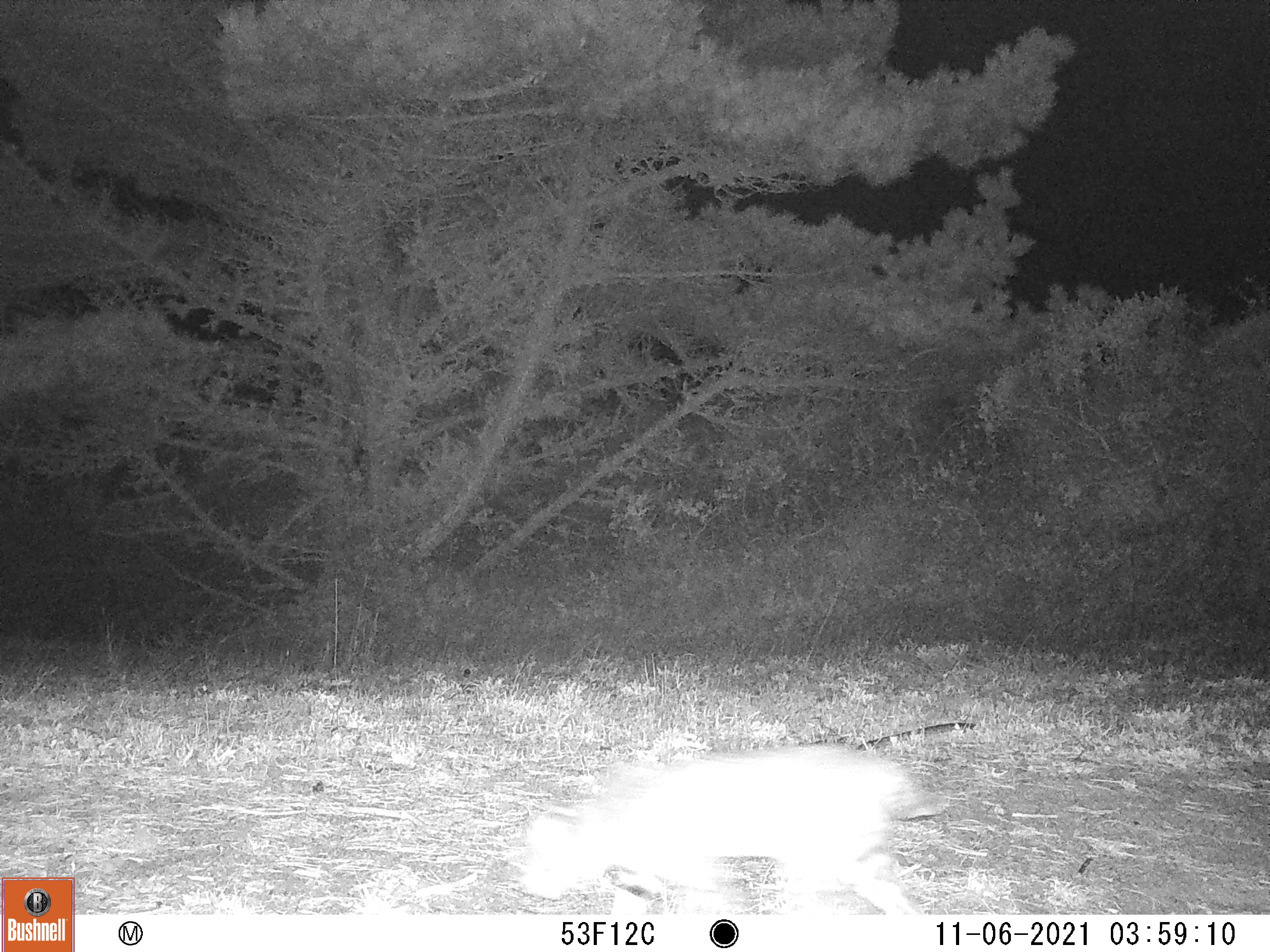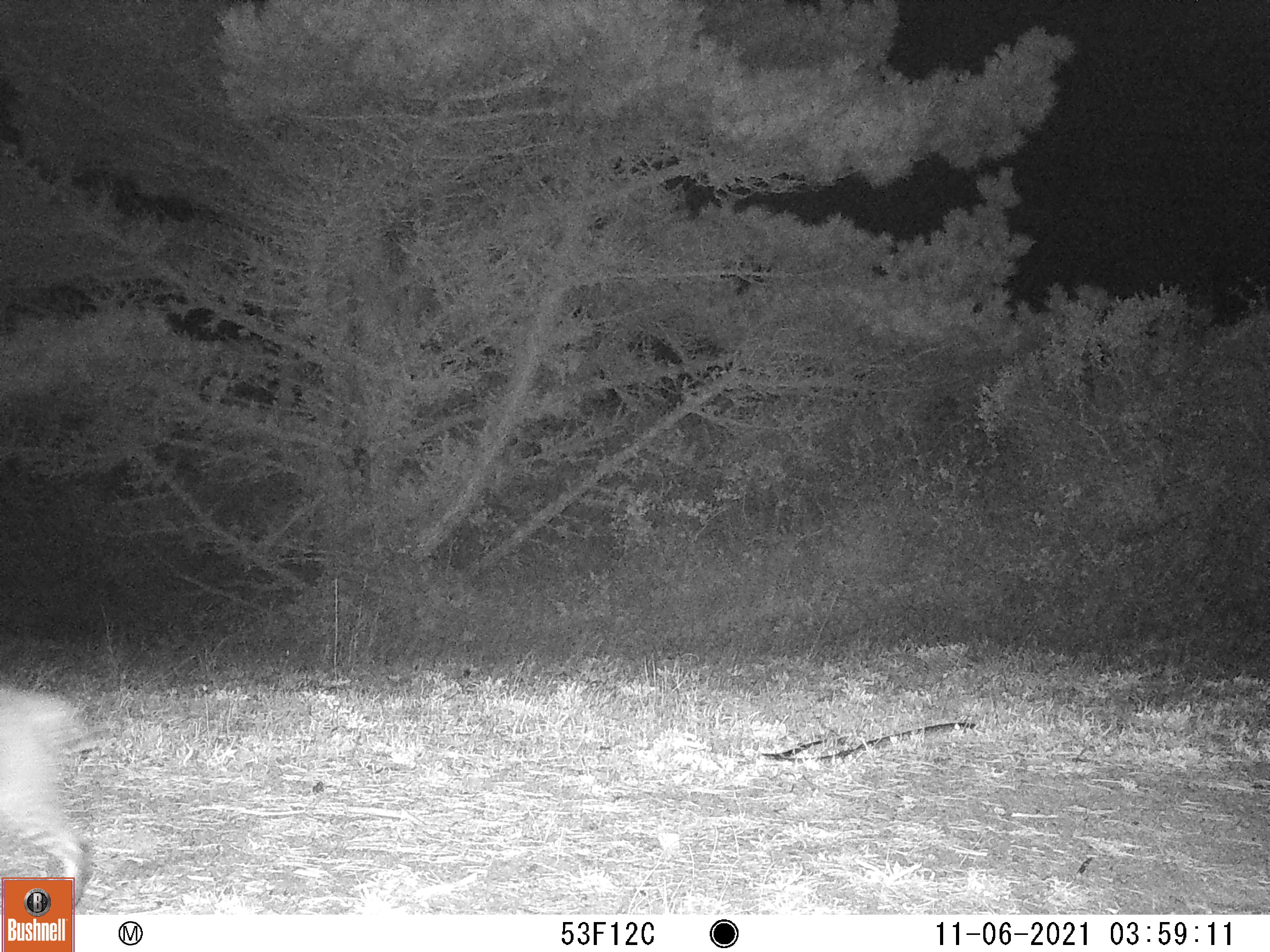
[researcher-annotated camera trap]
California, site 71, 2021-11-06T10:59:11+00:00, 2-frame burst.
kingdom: Animalia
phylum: Chordata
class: Mammalia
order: Carnivora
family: Felidae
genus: Lynx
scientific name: Lynx rufus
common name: bobcat